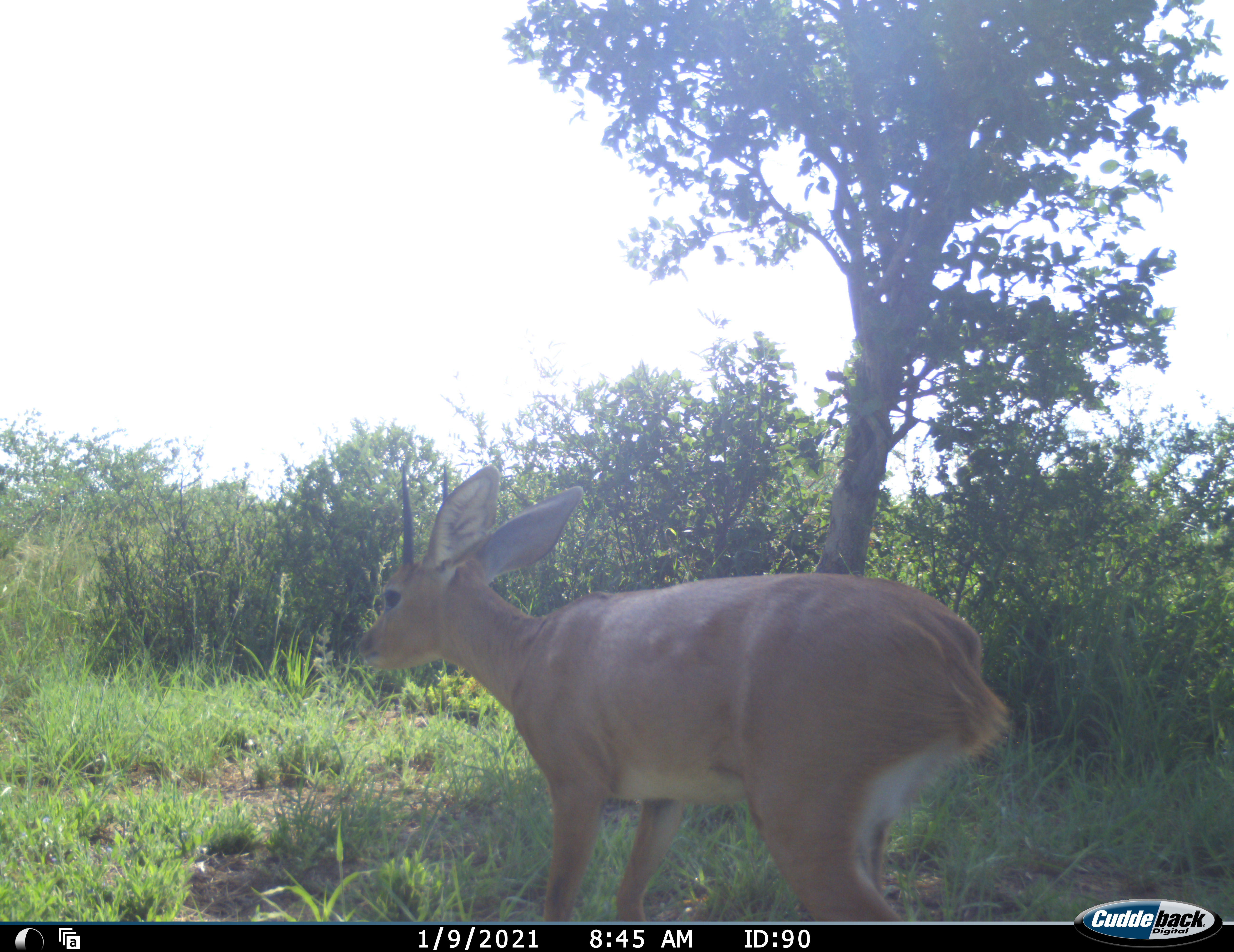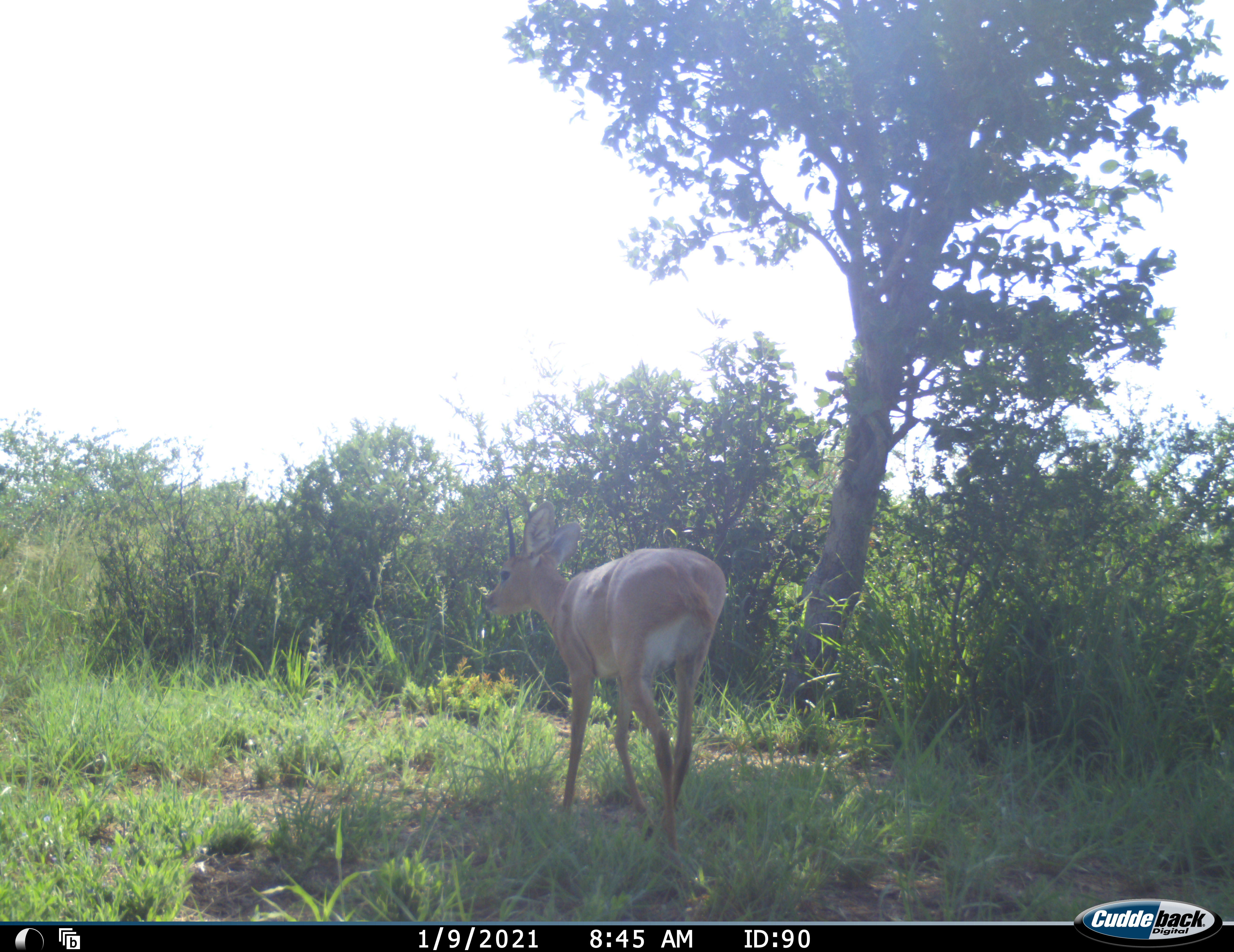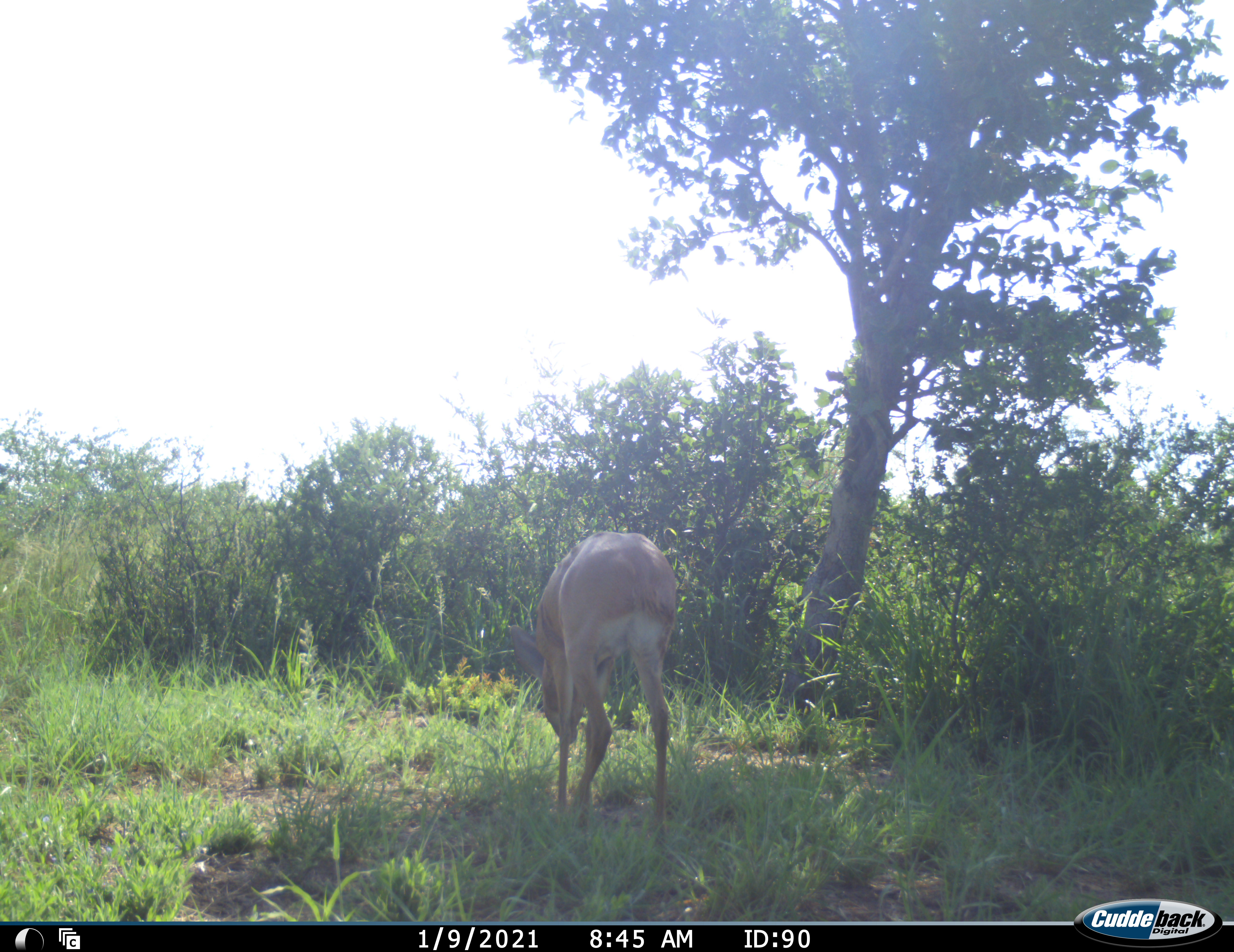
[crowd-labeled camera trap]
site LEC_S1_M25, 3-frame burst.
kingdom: Animalia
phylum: Chordata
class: Mammalia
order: Artiodactyla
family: Bovidae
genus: Raphicerus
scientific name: Raphicerus campestris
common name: steenbok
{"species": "steenbok (Raphicerus campestris)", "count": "1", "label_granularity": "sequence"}